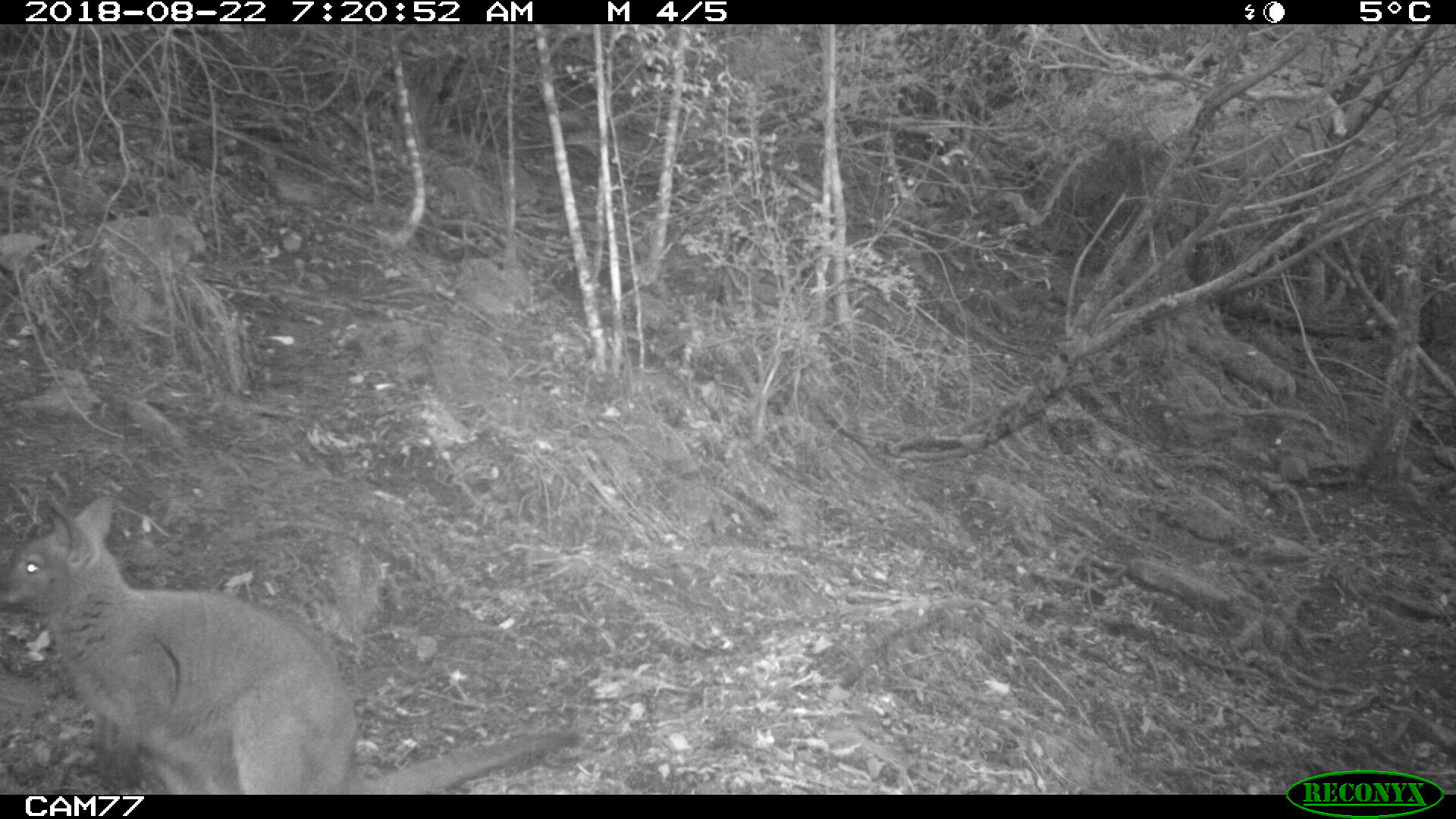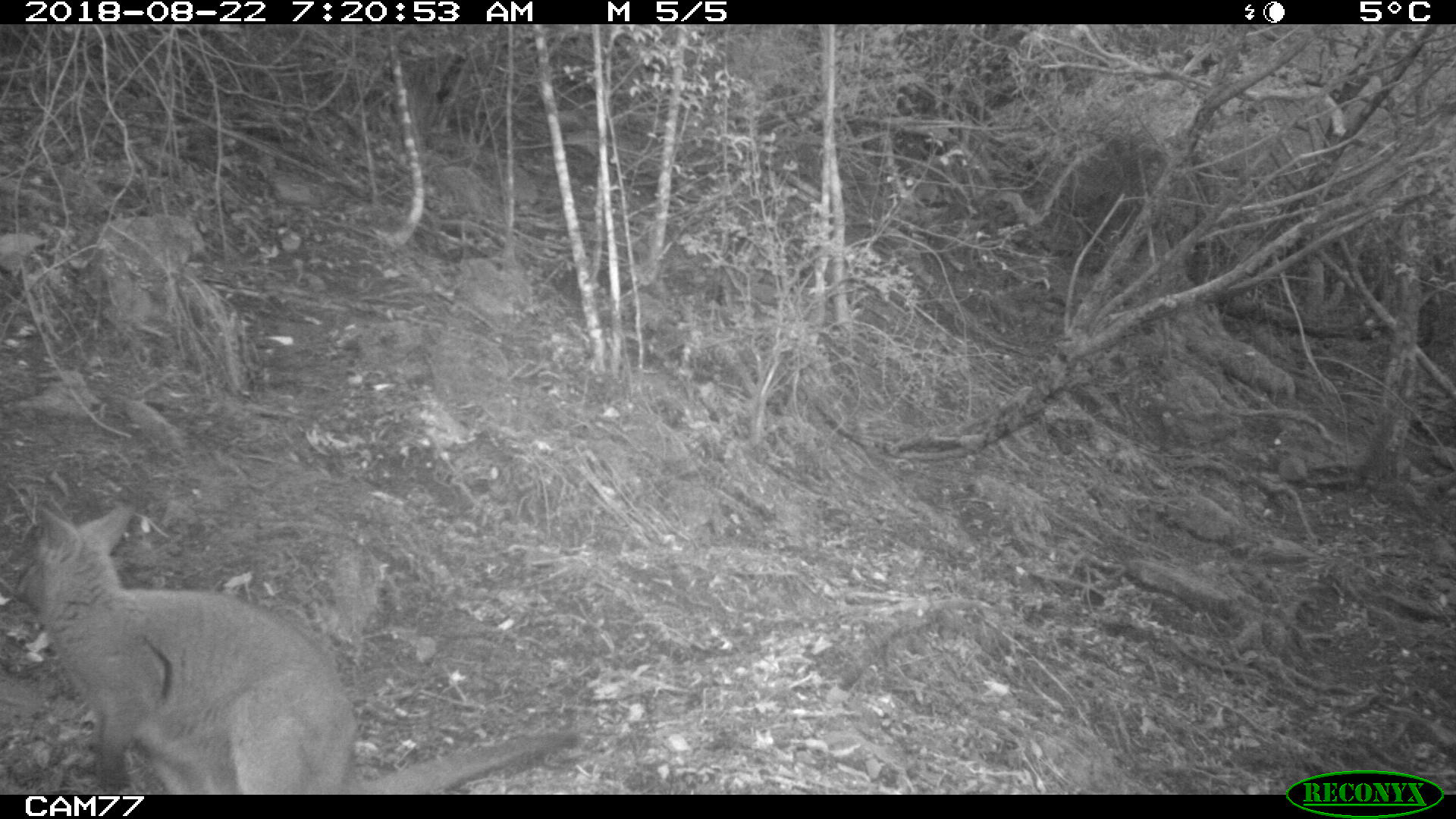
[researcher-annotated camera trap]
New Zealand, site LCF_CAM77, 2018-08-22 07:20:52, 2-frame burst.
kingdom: Animalia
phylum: Chordata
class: Mammalia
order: Diprotodontia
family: Macropodidae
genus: Notamacropus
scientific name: Notamacropus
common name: wallaby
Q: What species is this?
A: Wallaby (Notamacropus).